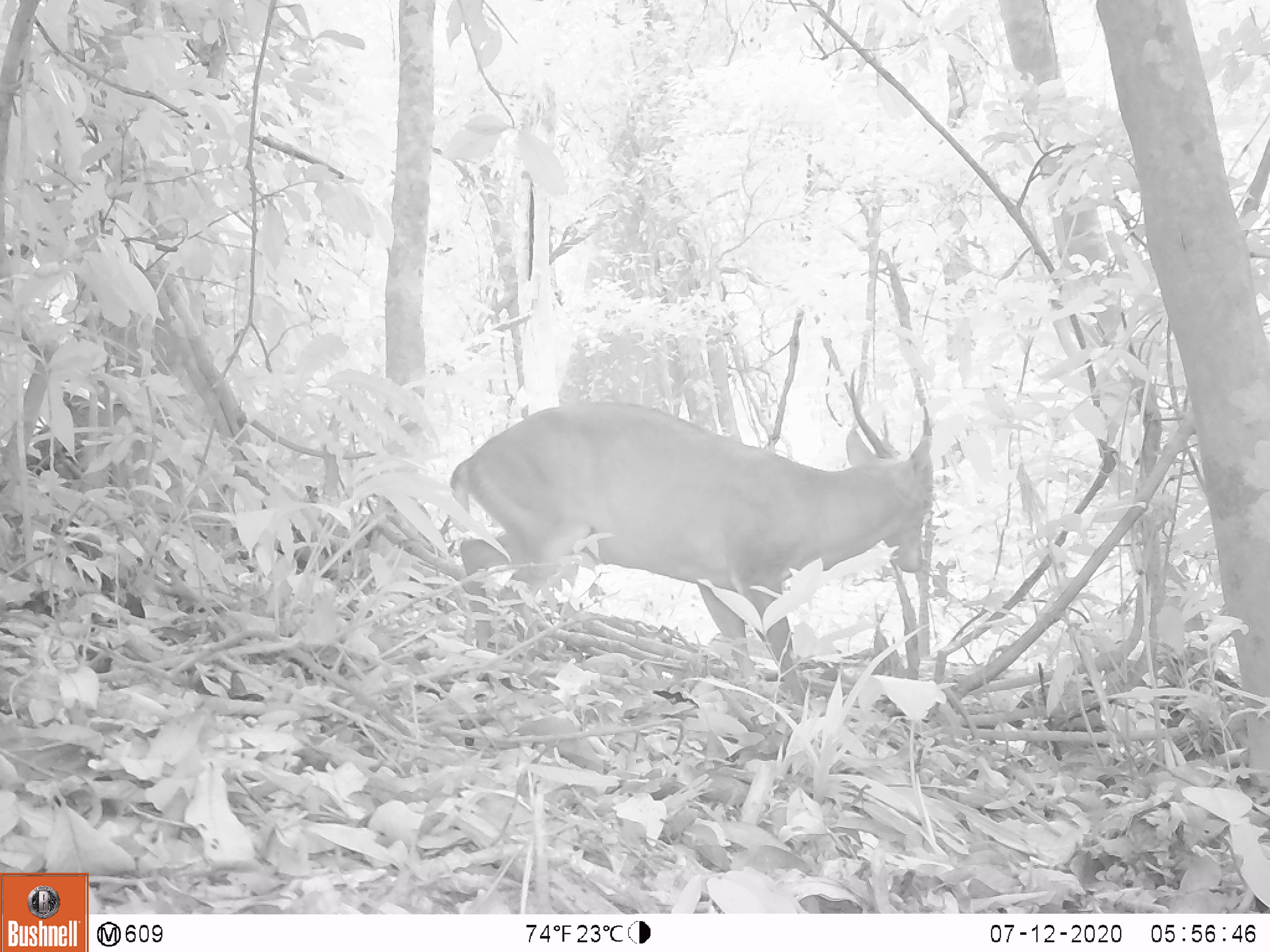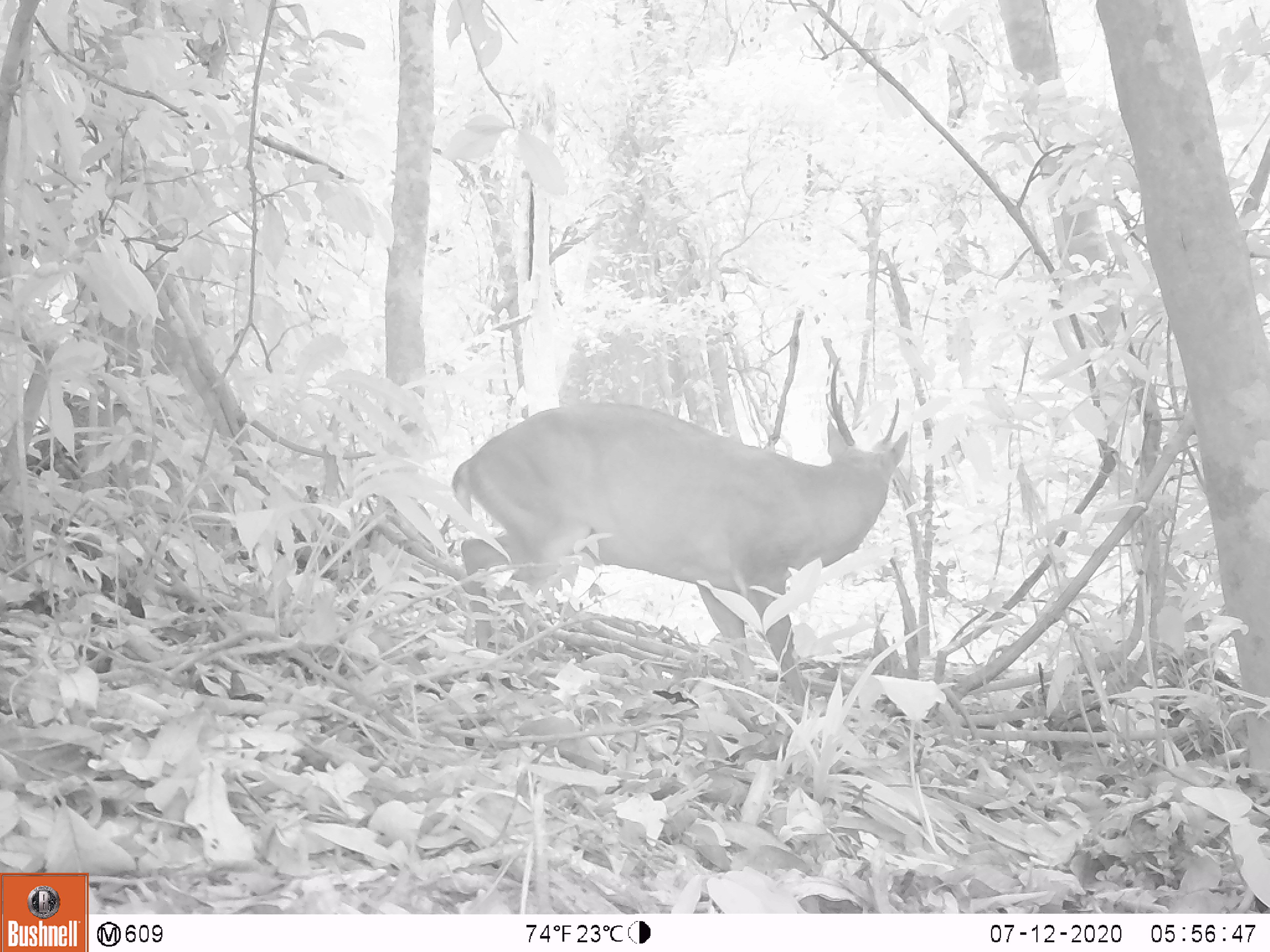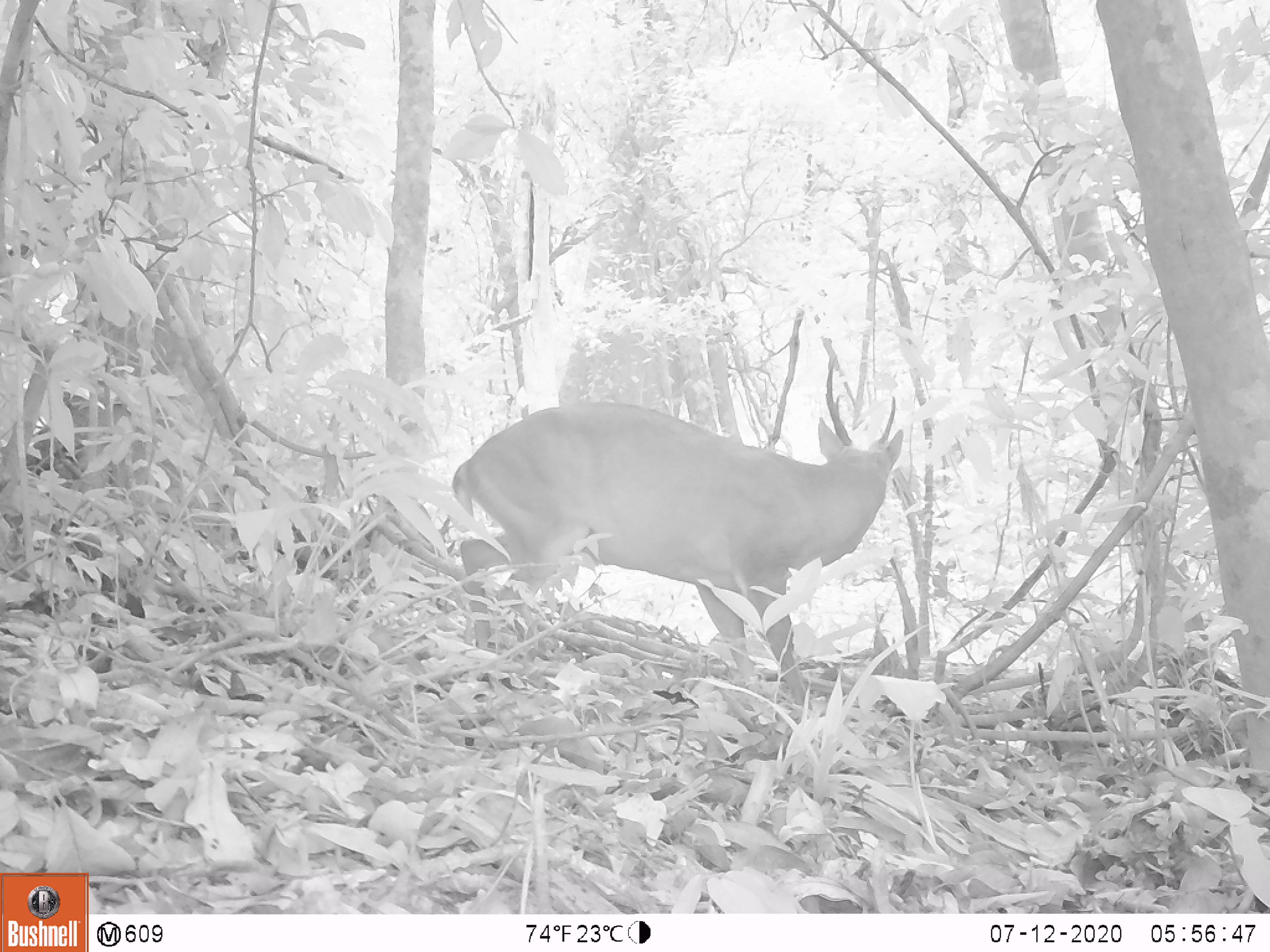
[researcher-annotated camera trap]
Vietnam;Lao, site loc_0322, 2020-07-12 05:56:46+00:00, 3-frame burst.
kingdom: Animalia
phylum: Chordata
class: Mammalia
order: Artiodactyla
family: Cervidae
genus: Muntiacus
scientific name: Muntiacus vuquangensis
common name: large-antlered muntjac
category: large antlered muntjac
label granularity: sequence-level